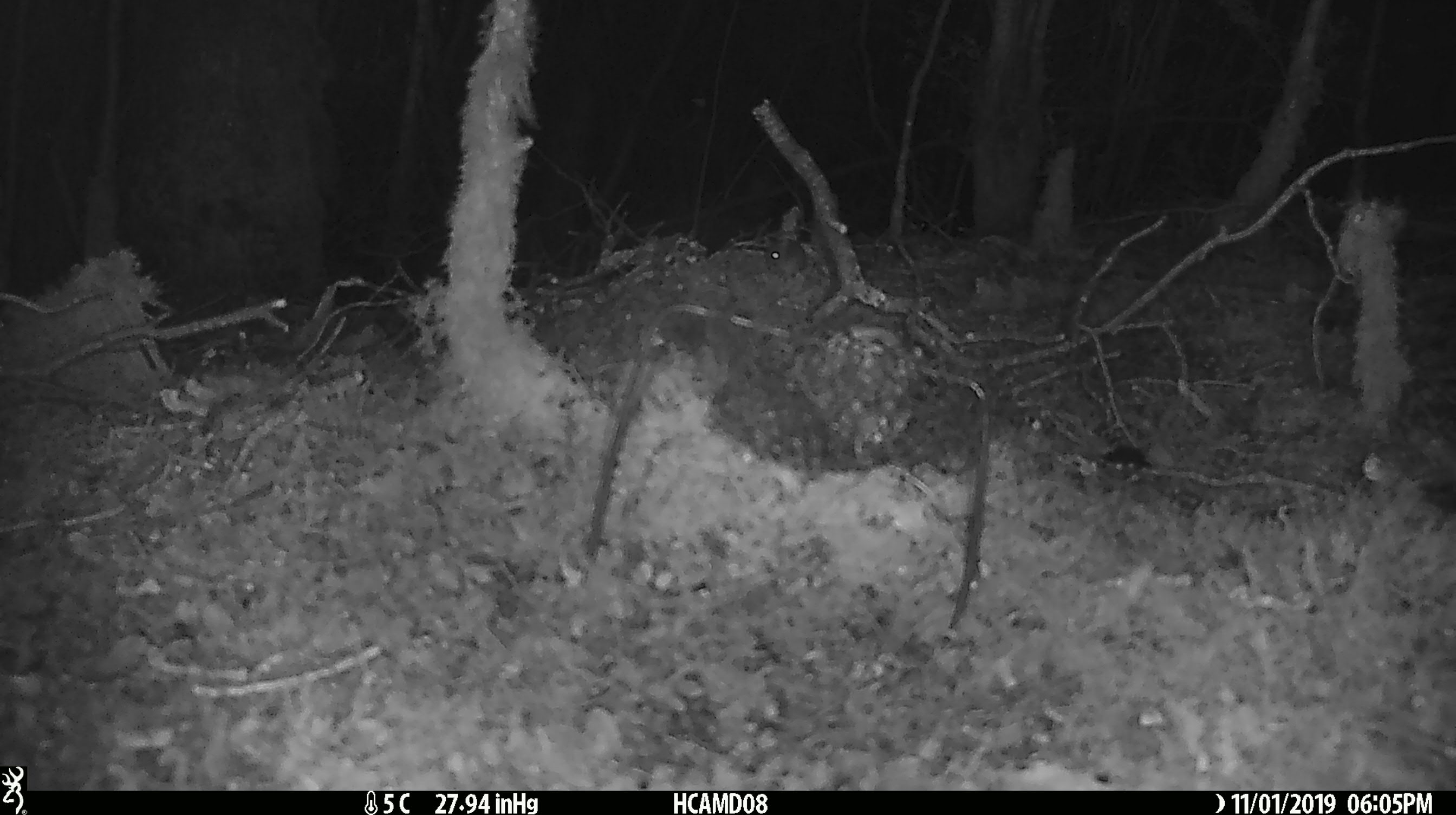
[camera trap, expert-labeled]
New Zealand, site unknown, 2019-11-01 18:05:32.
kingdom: Animalia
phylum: Chordata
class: Mammalia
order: Rodentia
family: Muridae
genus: Mus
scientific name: Mus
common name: mouse